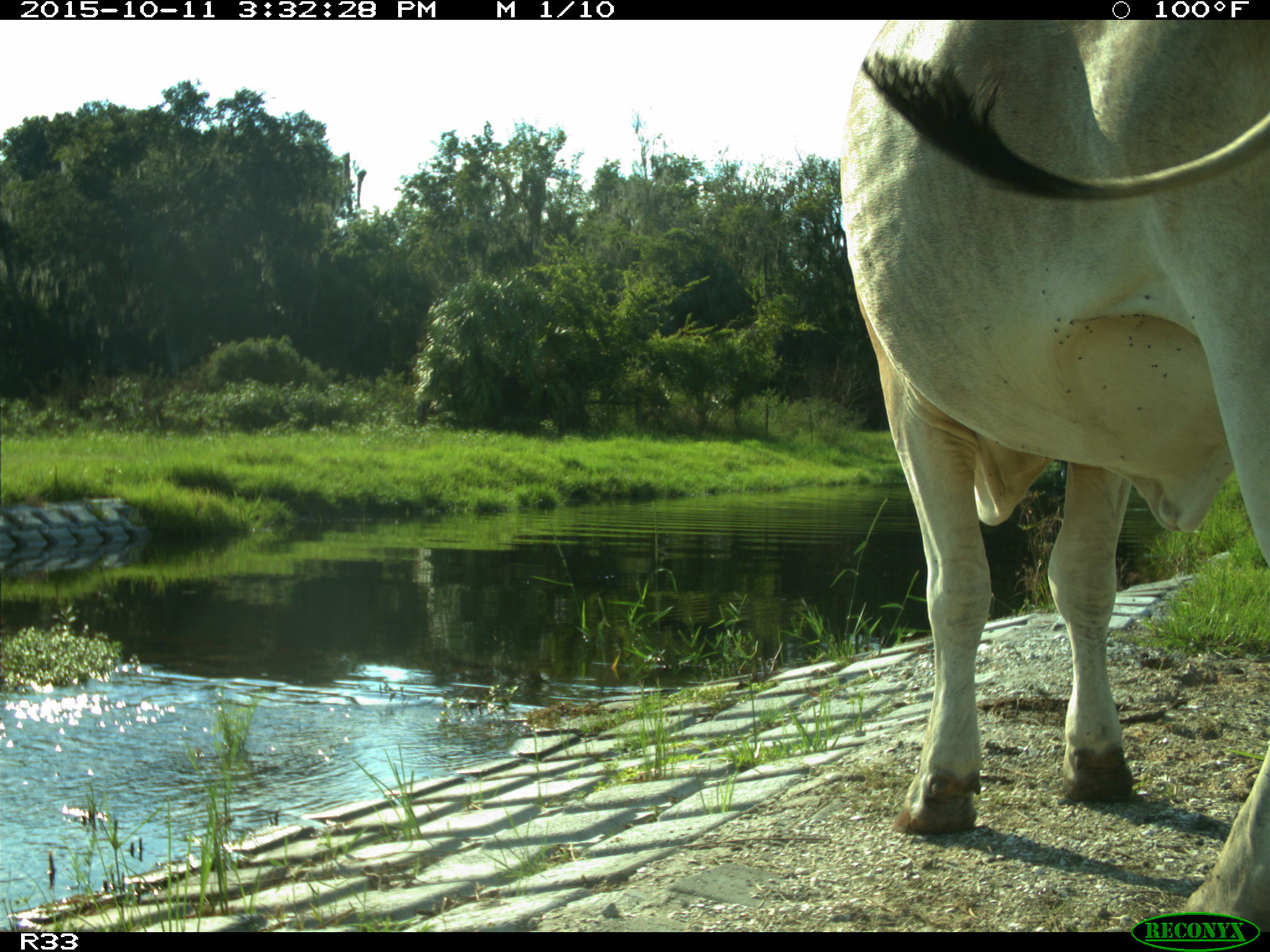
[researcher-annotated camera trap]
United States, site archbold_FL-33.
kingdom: Animalia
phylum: Chordata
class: Mammalia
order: Artiodactyla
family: Bovidae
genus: Bos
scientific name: Bos taurus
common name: domestic cow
Bos taurus (domestic cow).